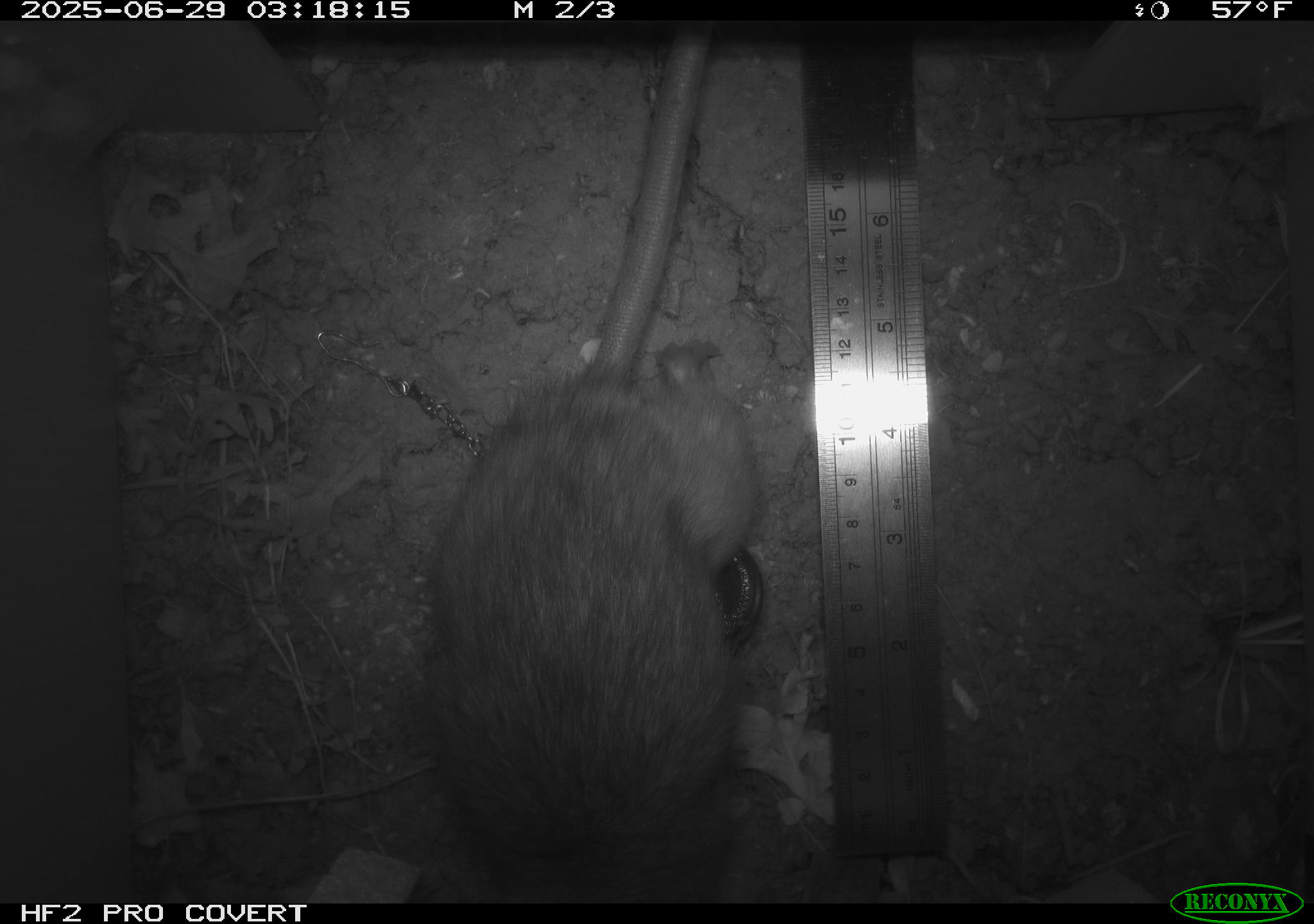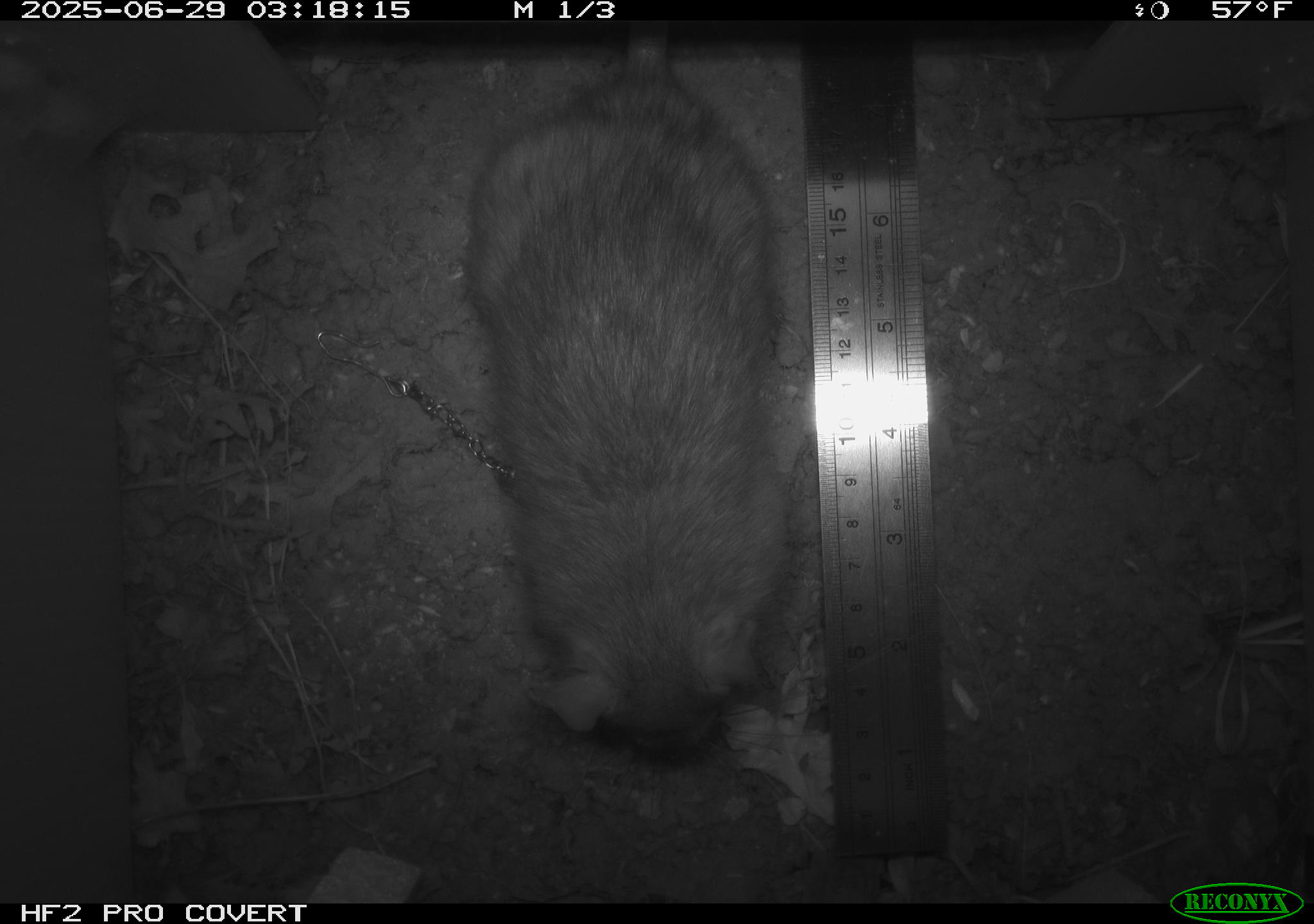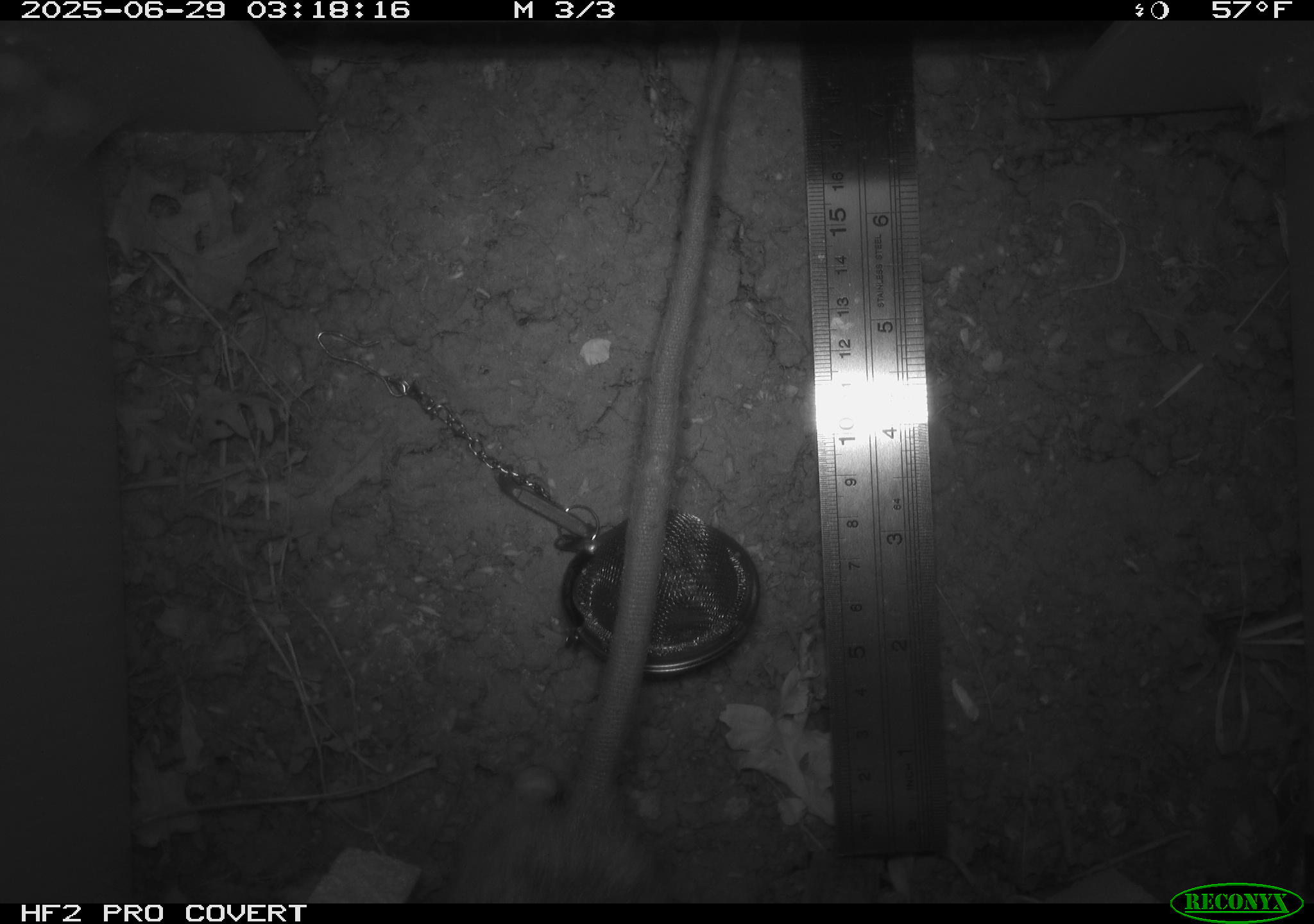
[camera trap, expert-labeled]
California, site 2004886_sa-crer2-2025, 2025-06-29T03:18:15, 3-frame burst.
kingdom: Animalia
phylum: Chordata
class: Mammalia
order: Rodentia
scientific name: Rodentia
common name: rodent